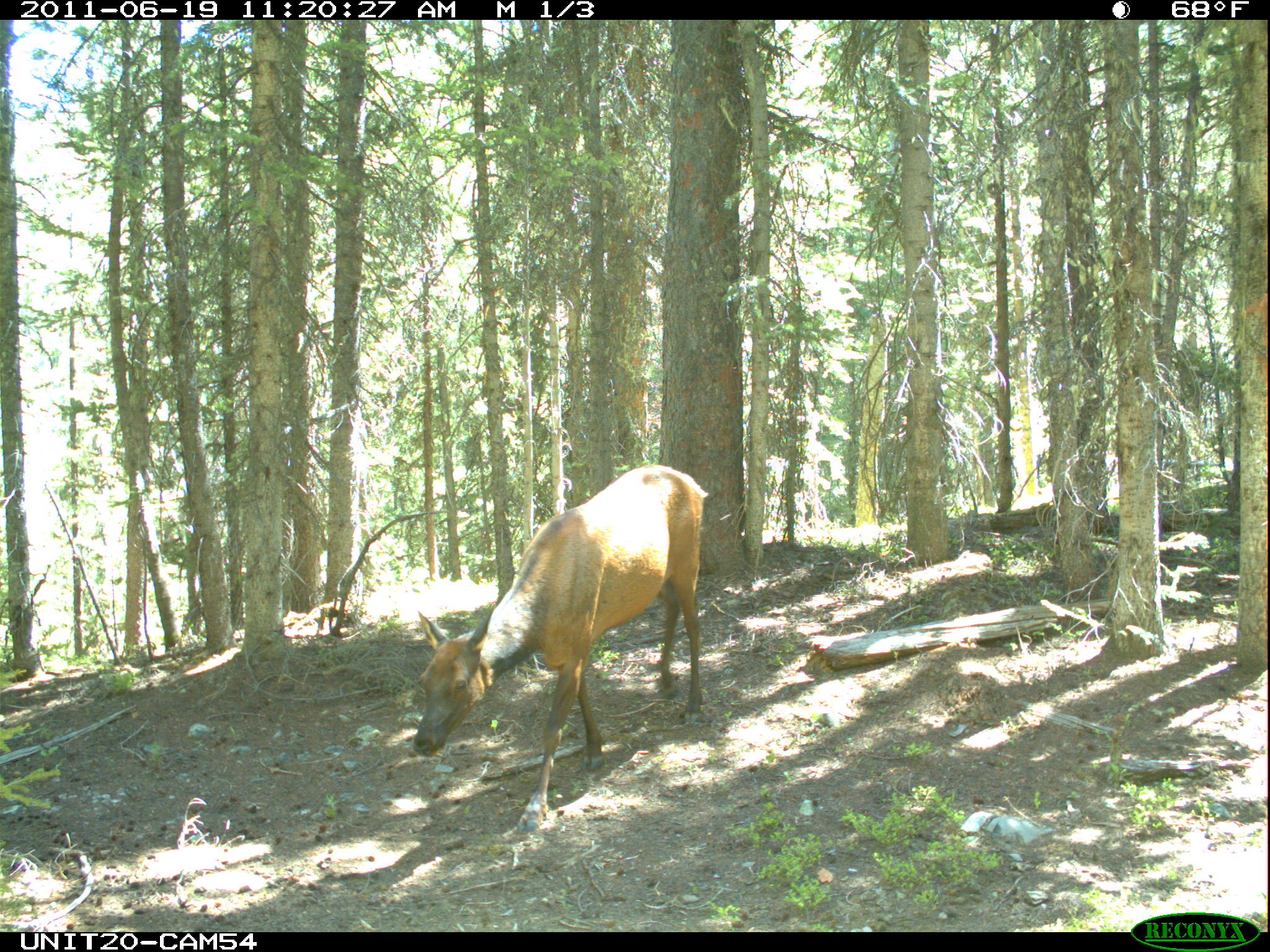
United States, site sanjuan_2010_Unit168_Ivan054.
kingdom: Animalia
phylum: Chordata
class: Mammalia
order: Artiodactyla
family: Cervidae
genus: Cervus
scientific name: Cervus elaphus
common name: red deer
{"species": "Cervus elaphus (red deer)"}